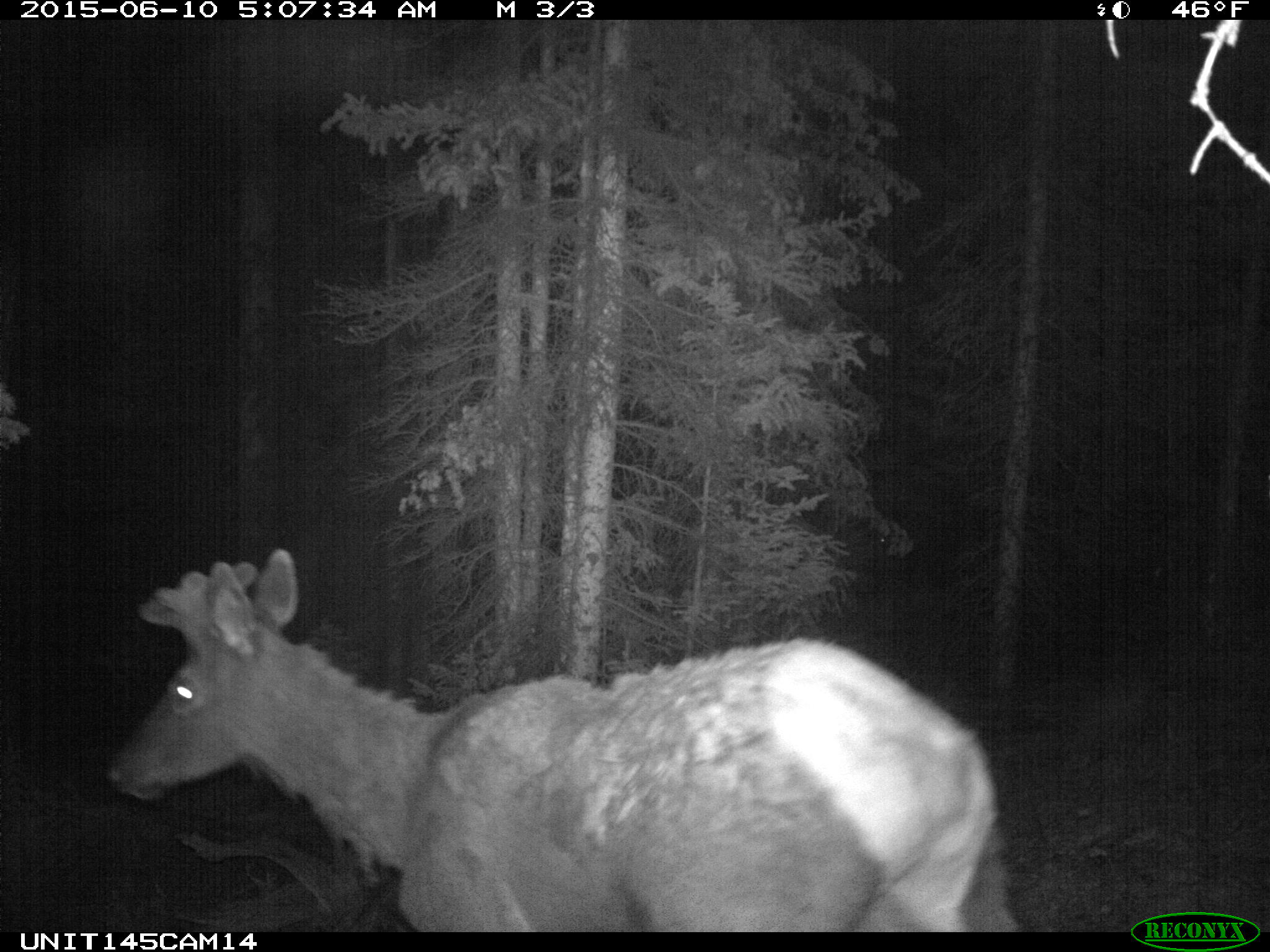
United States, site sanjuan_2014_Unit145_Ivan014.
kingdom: Animalia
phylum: Chordata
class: Mammalia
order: Artiodactyla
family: Cervidae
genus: Cervus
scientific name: Cervus elaphus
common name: red deer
Cervus elaphus (red deer).